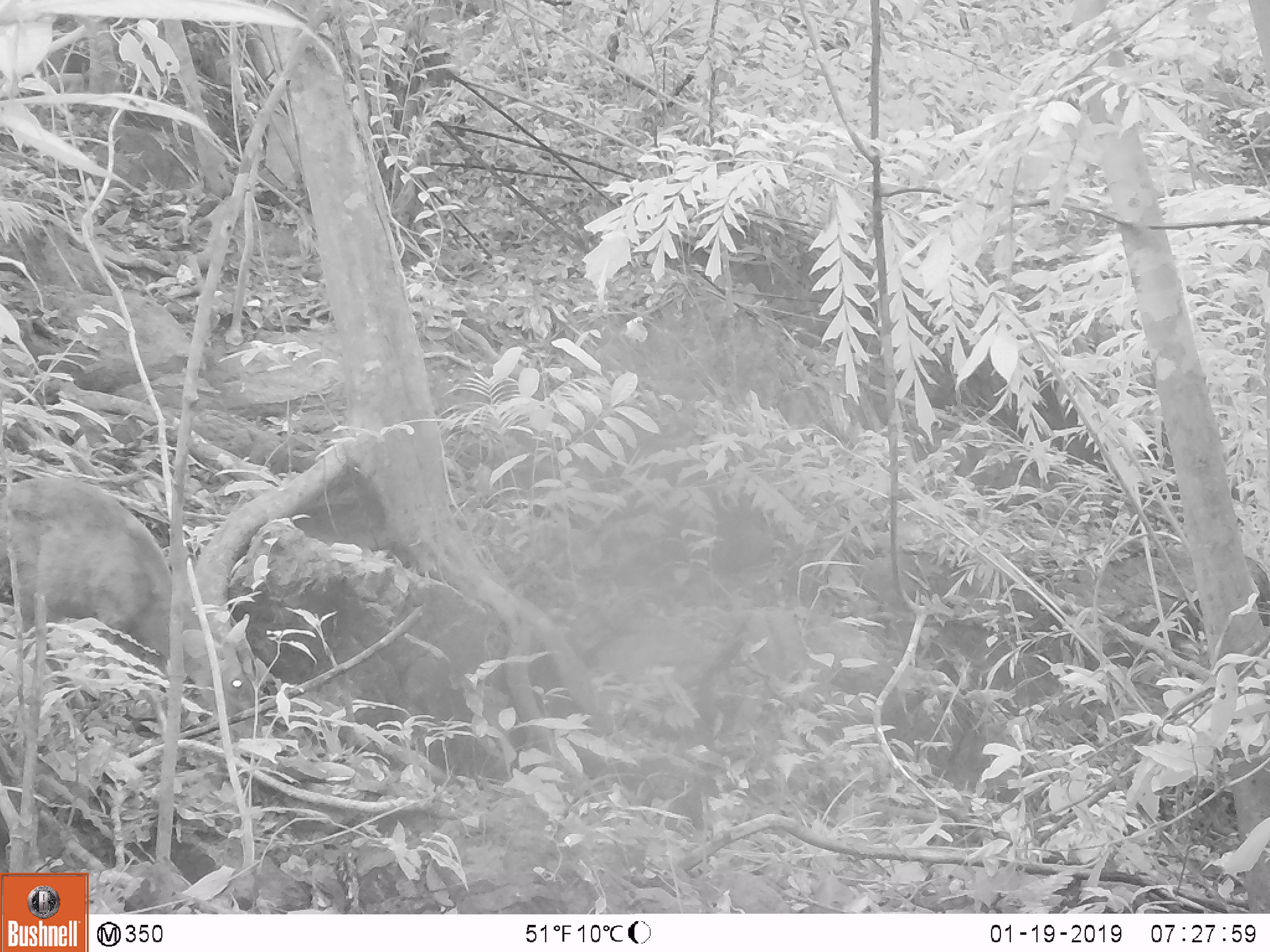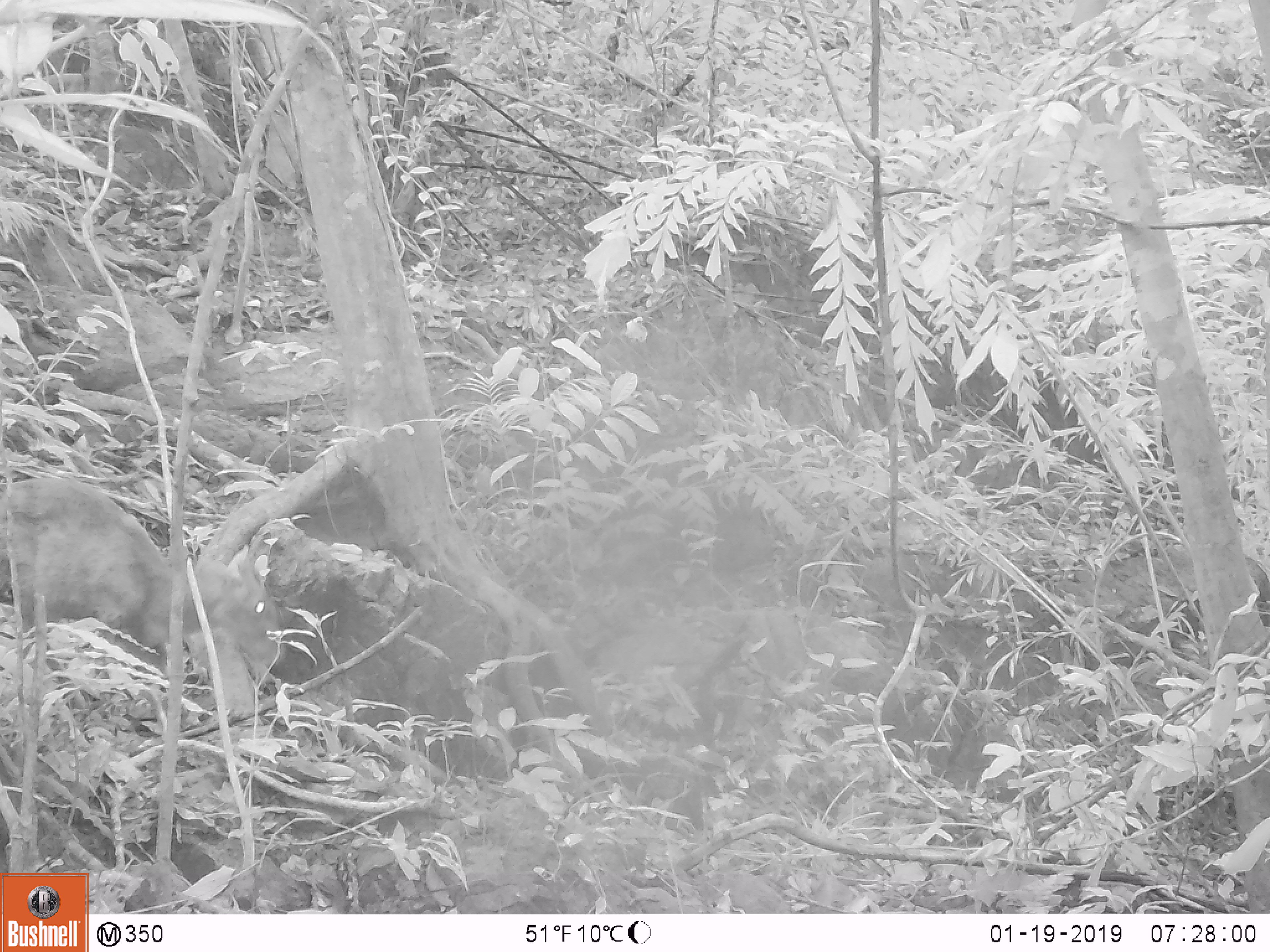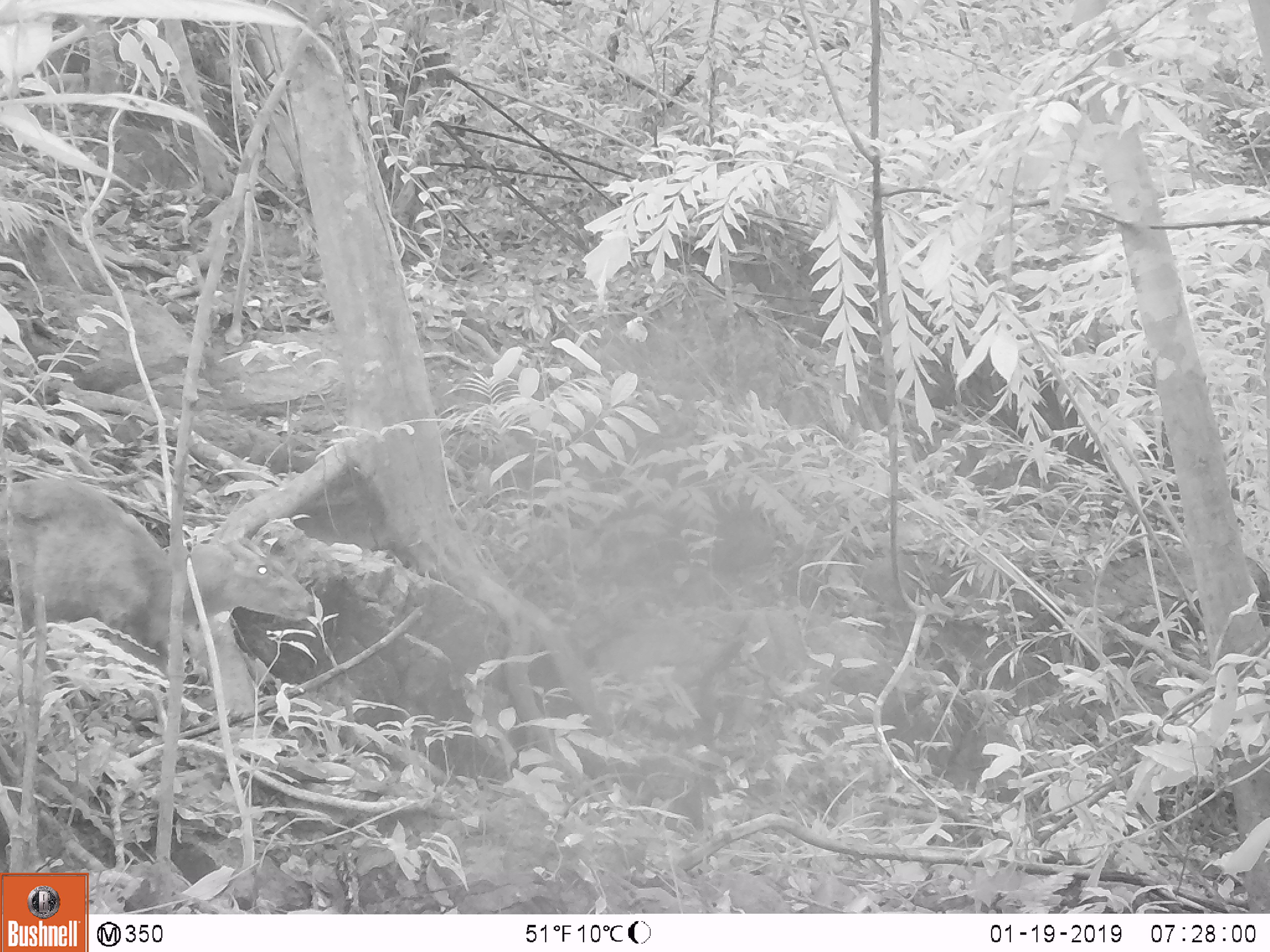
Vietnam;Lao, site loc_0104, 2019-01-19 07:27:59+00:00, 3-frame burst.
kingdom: Animalia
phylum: Chordata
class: Mammalia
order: Artiodactyla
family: Cervidae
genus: Muntiacus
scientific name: Muntiacus rooseveltorum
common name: roosevelt's muntjac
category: roosevelts muntjac group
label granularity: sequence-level